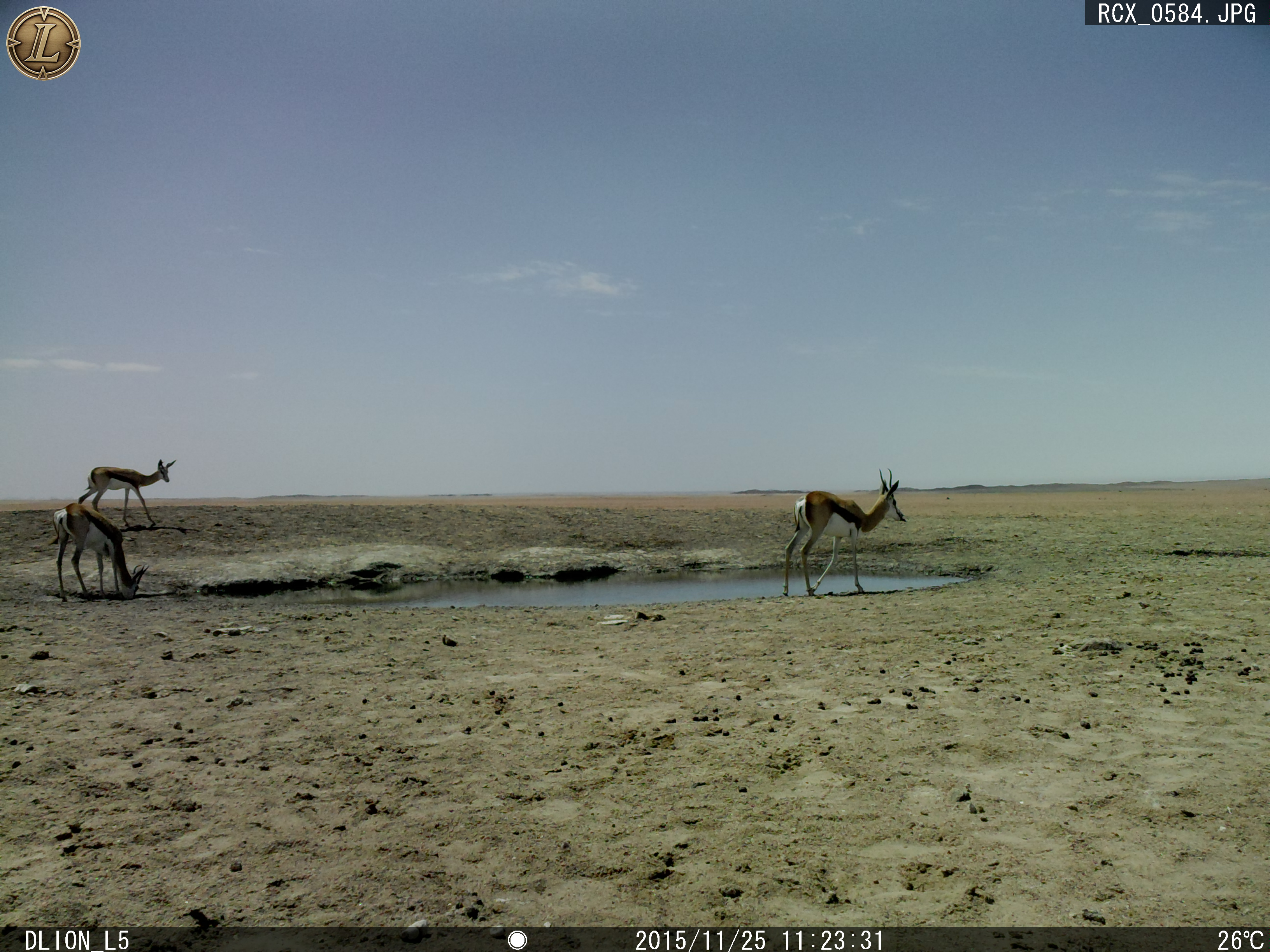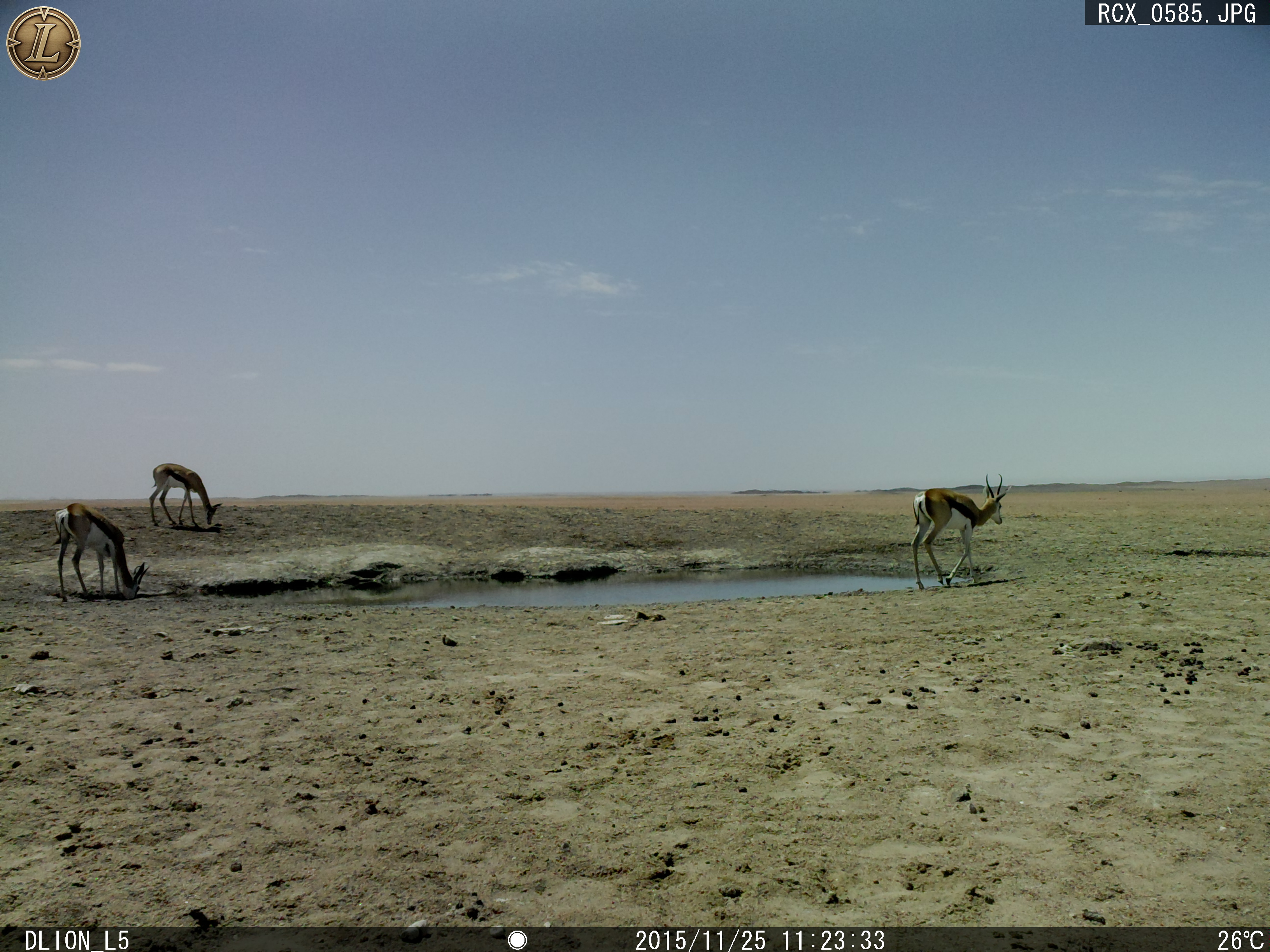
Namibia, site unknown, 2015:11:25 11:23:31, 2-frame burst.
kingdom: Animalia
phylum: Chordata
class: Mammalia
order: Artiodactyla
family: Bovidae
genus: Antidorcas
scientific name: Antidorcas marsupialis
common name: springbok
Antidorcas marsupialis (springbok).